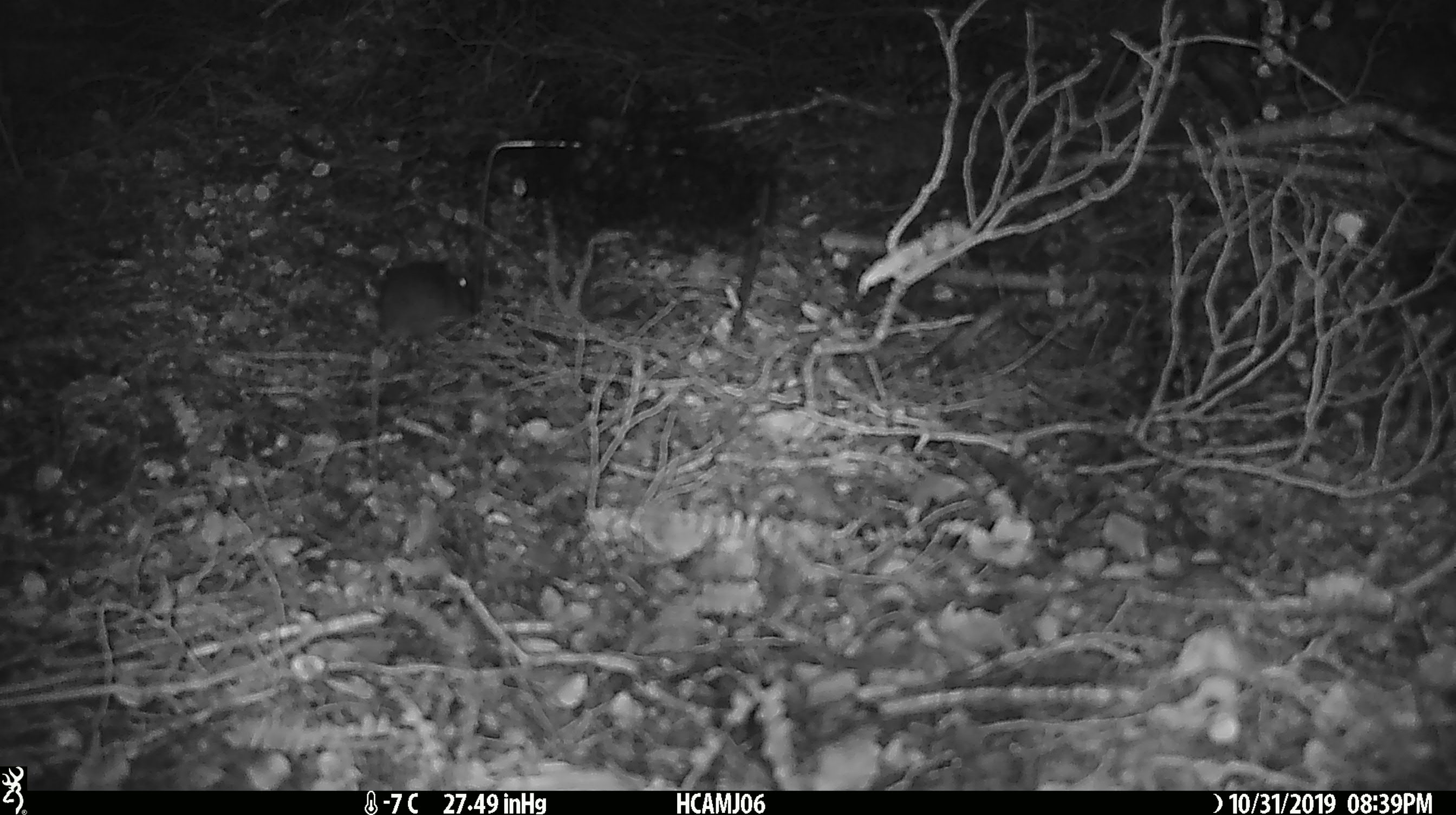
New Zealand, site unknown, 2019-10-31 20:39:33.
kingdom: Animalia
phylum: Chordata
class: Mammalia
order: Rodentia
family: Muridae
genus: Mus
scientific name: Mus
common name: mouse